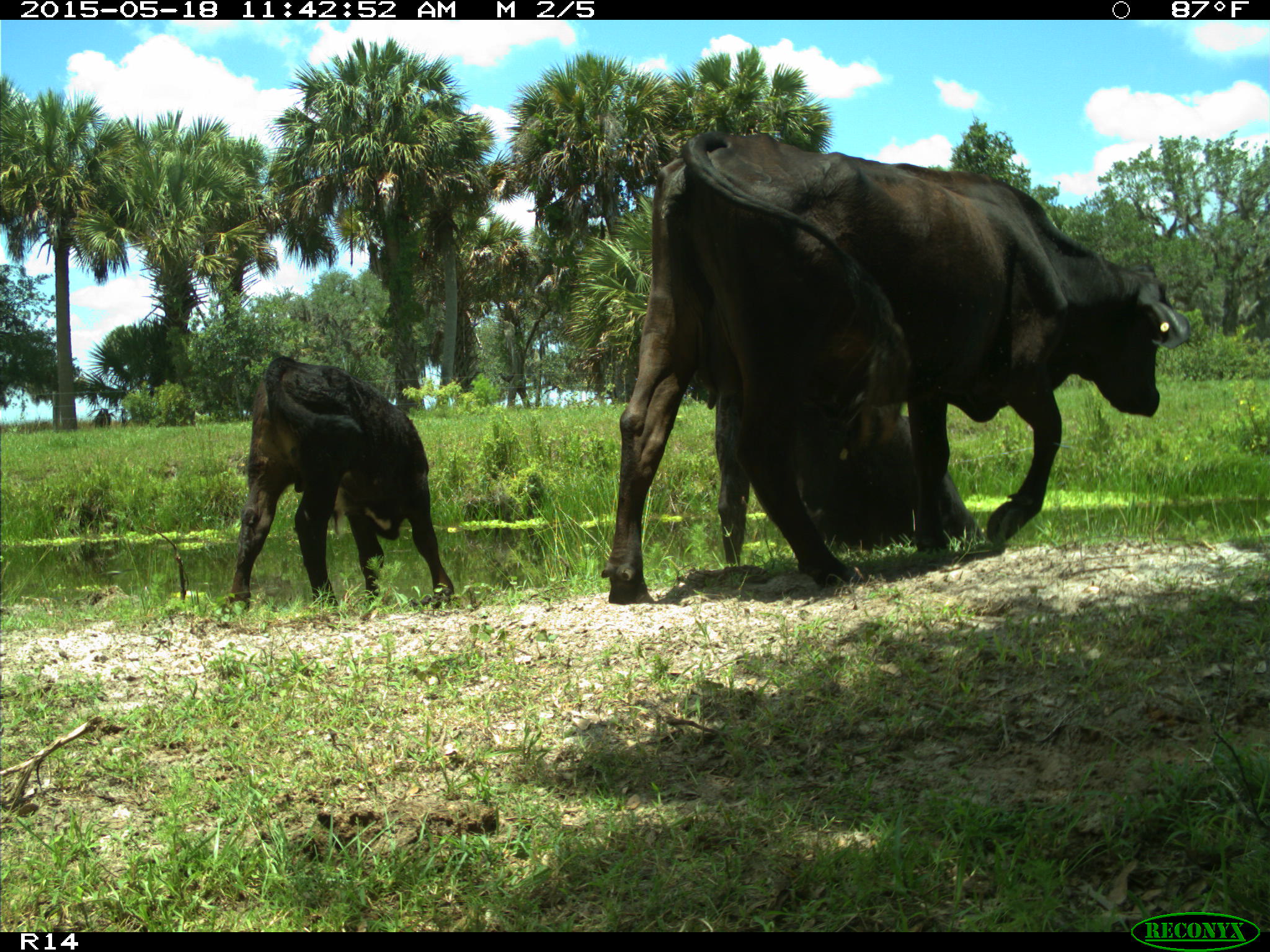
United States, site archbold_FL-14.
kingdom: Animalia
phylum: Chordata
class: Mammalia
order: Artiodactyla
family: Bovidae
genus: Bos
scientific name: Bos taurus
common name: domestic cow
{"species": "Bos taurus (domestic cow)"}